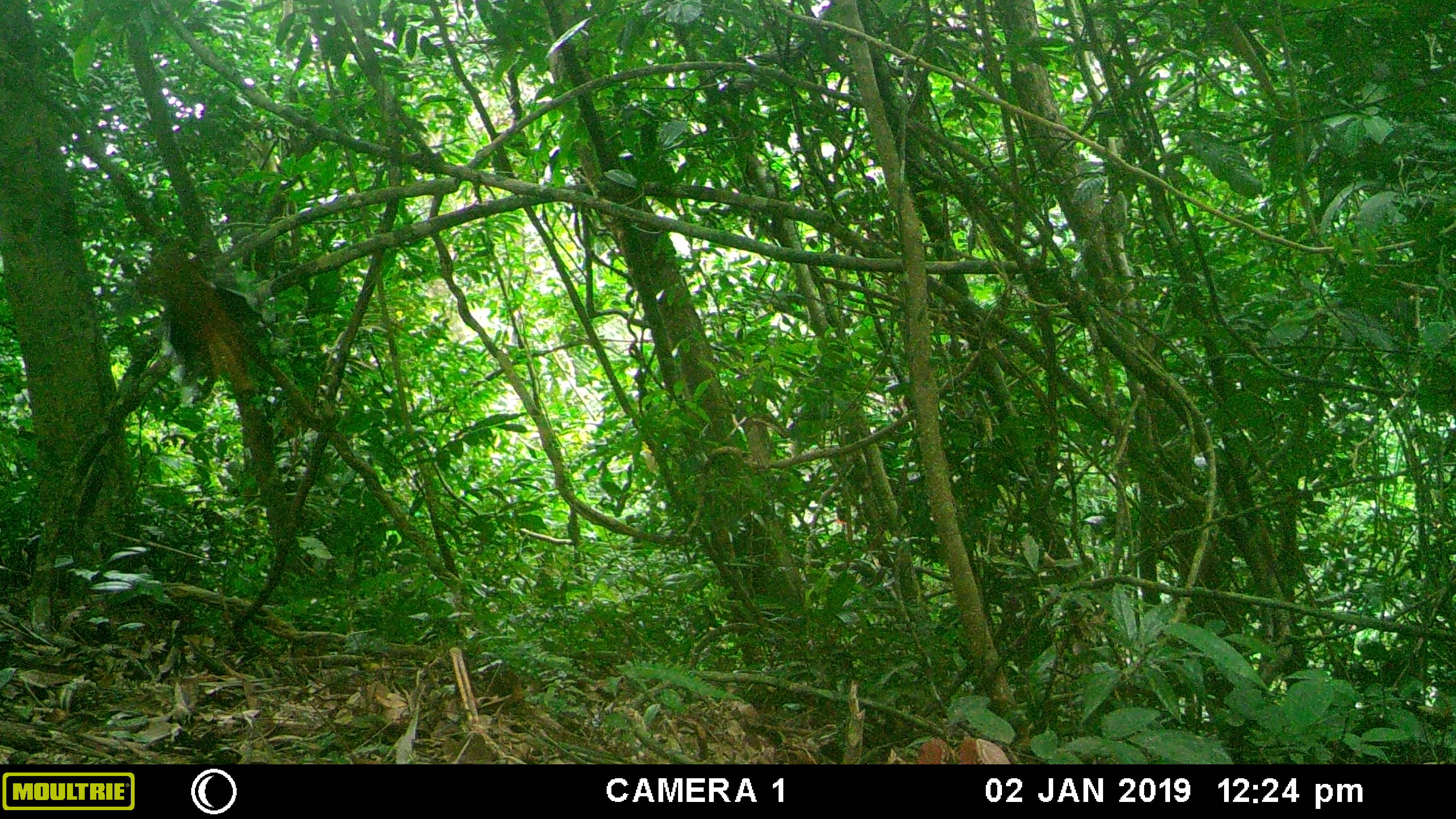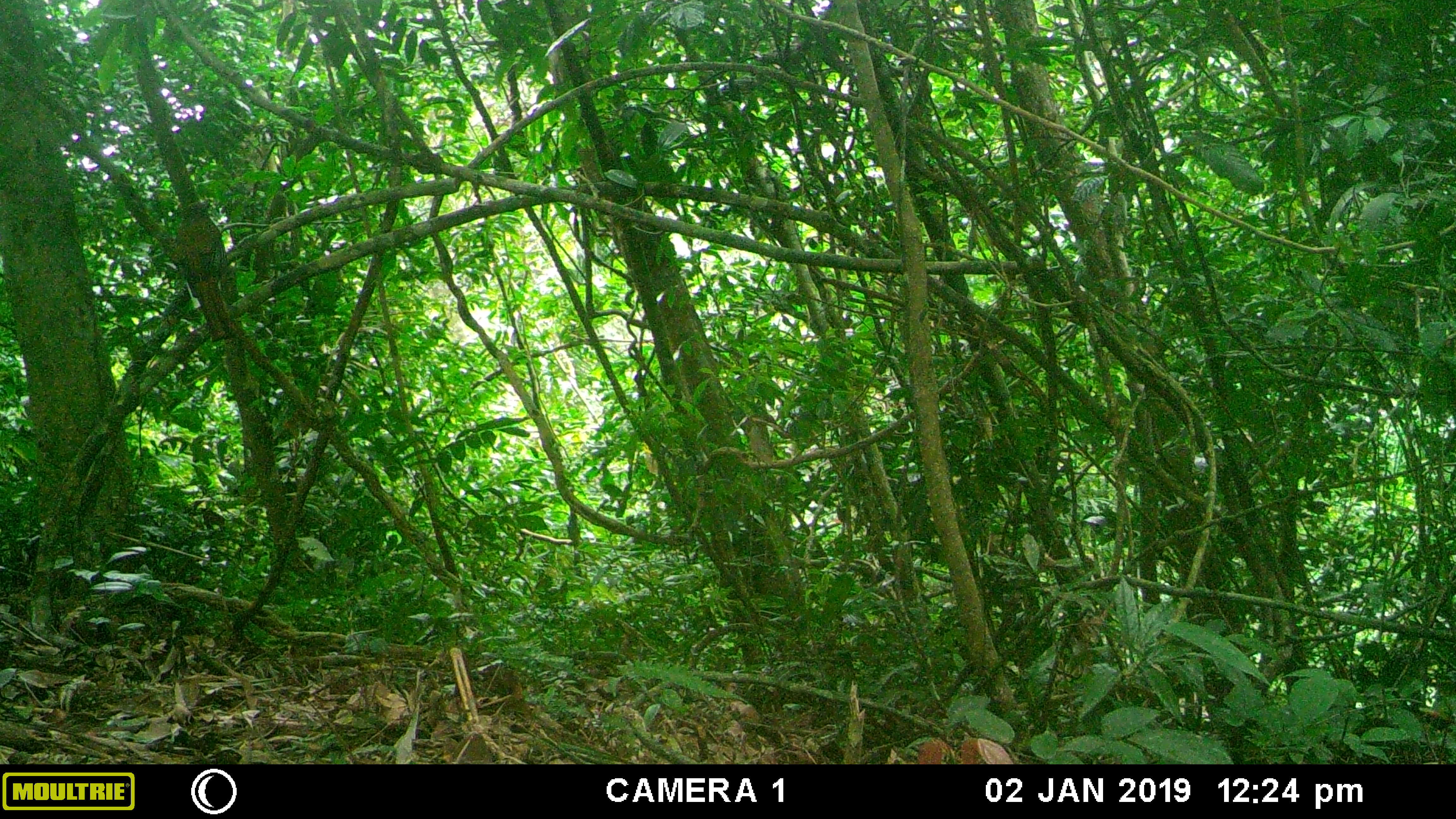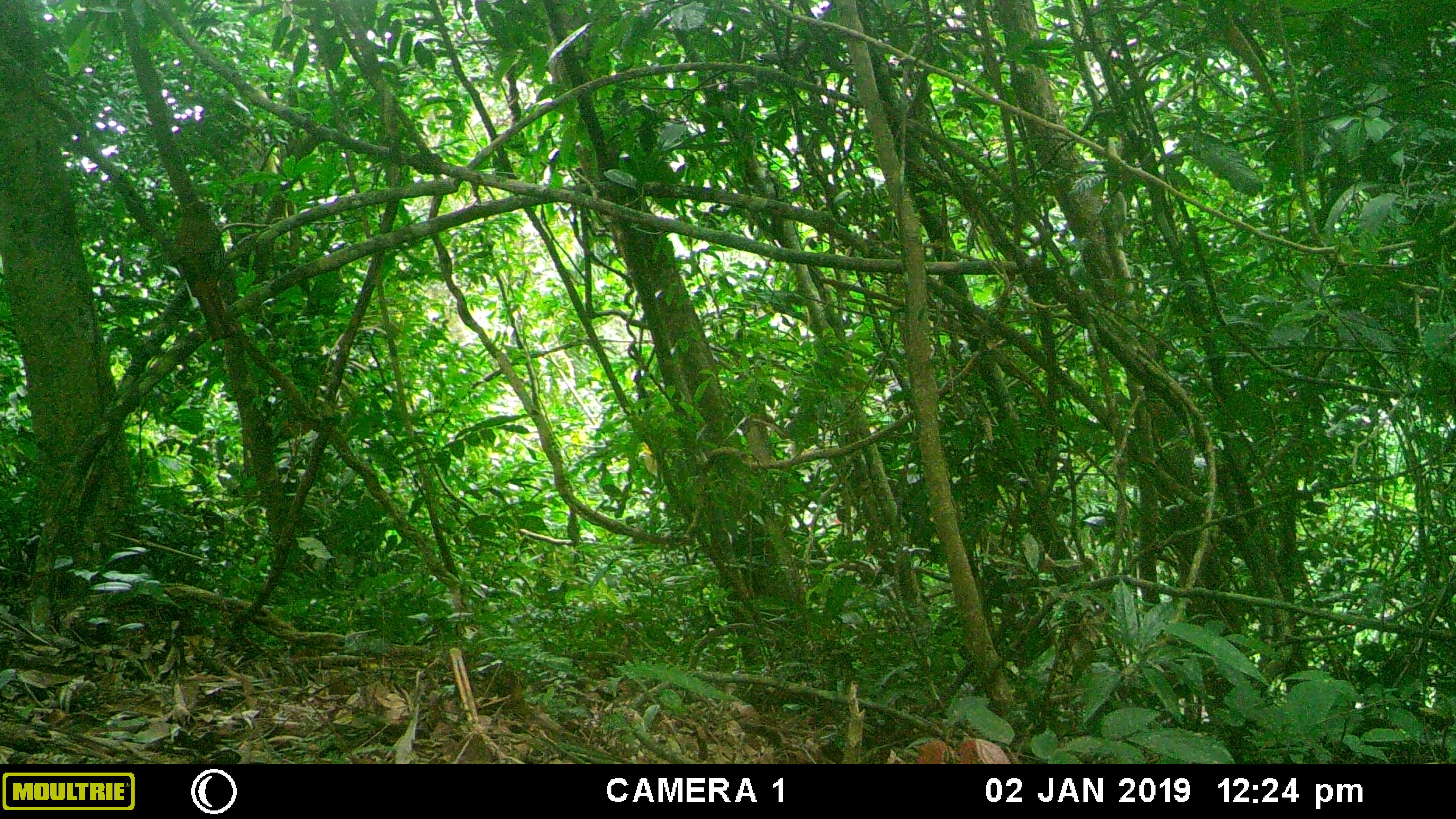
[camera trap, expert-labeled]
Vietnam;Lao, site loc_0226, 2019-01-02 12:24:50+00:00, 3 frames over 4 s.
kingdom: Animalia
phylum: Chordata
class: Aves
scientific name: Aves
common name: bird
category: unidentified bird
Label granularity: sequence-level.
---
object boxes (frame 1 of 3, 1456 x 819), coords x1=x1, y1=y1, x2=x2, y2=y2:
unidentified bird: x1=136, y1=231, x2=266, y2=398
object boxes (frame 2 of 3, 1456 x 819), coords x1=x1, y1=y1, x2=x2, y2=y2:
unidentified bird: x1=168, y1=200, x2=243, y2=341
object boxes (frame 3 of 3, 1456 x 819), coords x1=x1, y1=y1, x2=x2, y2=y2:
unidentified bird: x1=174, y1=200, x2=237, y2=342